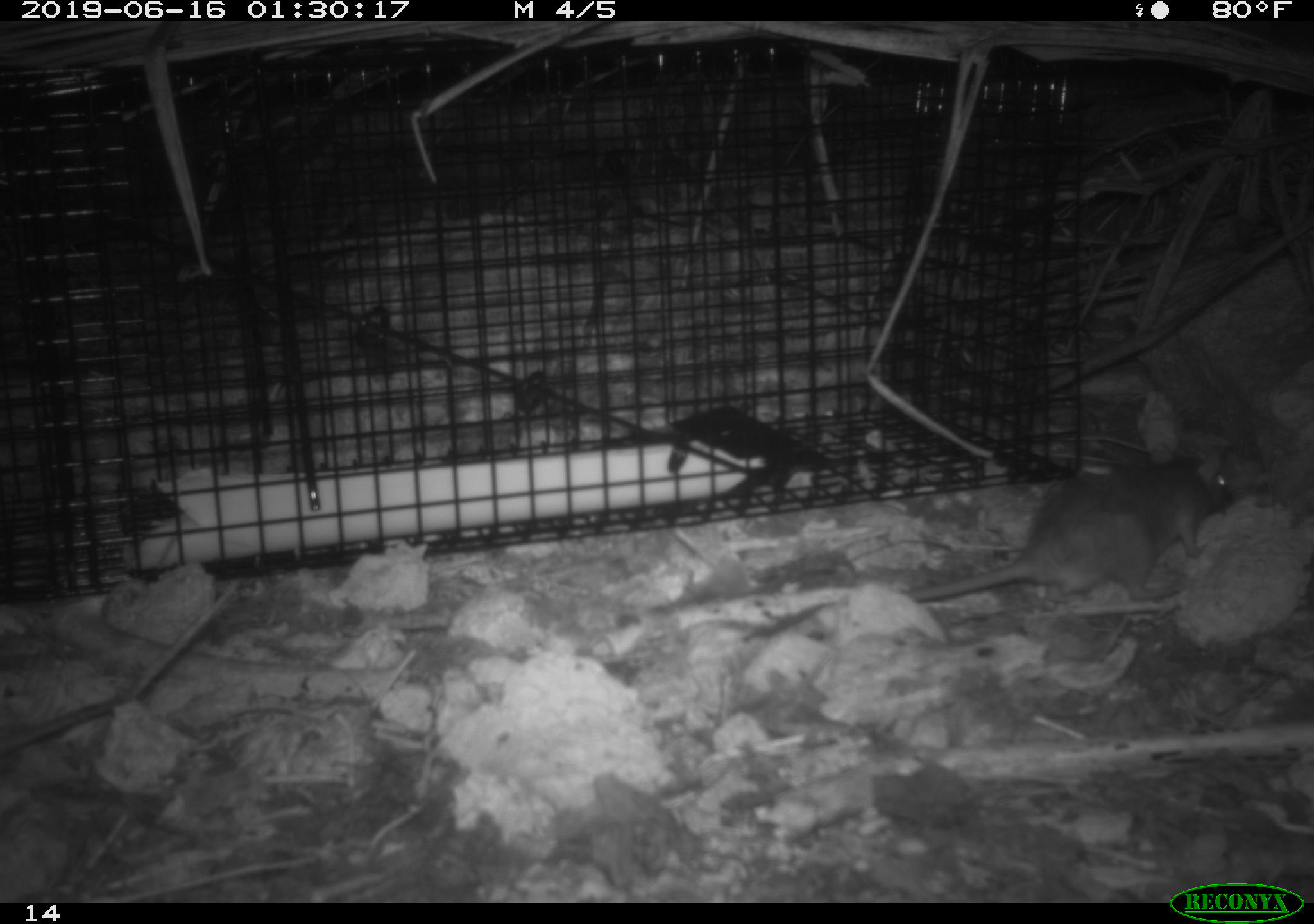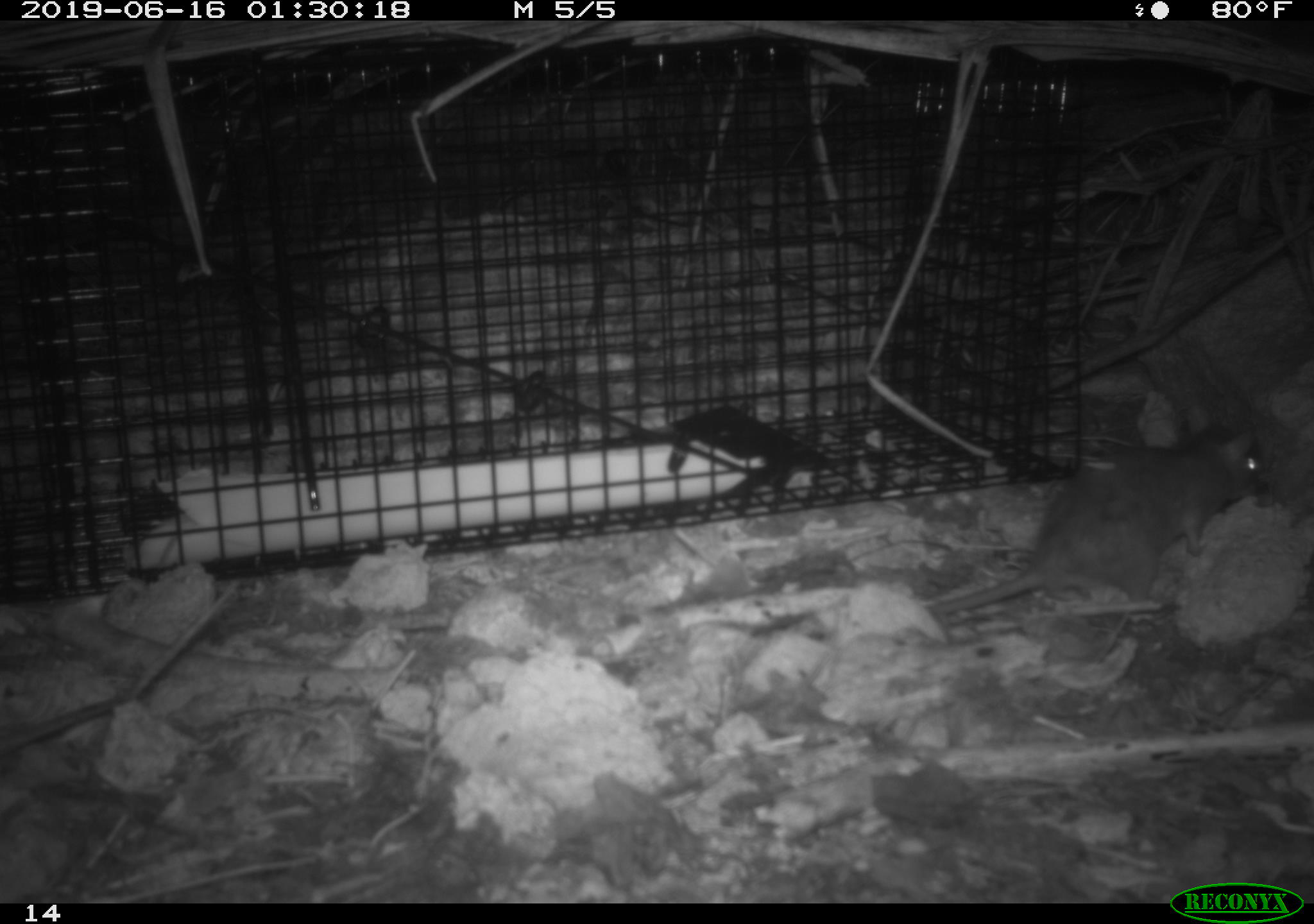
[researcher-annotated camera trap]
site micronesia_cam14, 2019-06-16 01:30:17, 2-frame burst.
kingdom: Animalia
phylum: Chordata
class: Mammalia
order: Rodentia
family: Muridae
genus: Rattus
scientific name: Rattus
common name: rat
Rat (Rattus).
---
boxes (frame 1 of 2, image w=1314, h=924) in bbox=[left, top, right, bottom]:
rat: bbox=[897, 446, 1245, 614]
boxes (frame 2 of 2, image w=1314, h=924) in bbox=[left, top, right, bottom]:
rat: bbox=[916, 415, 1273, 631]